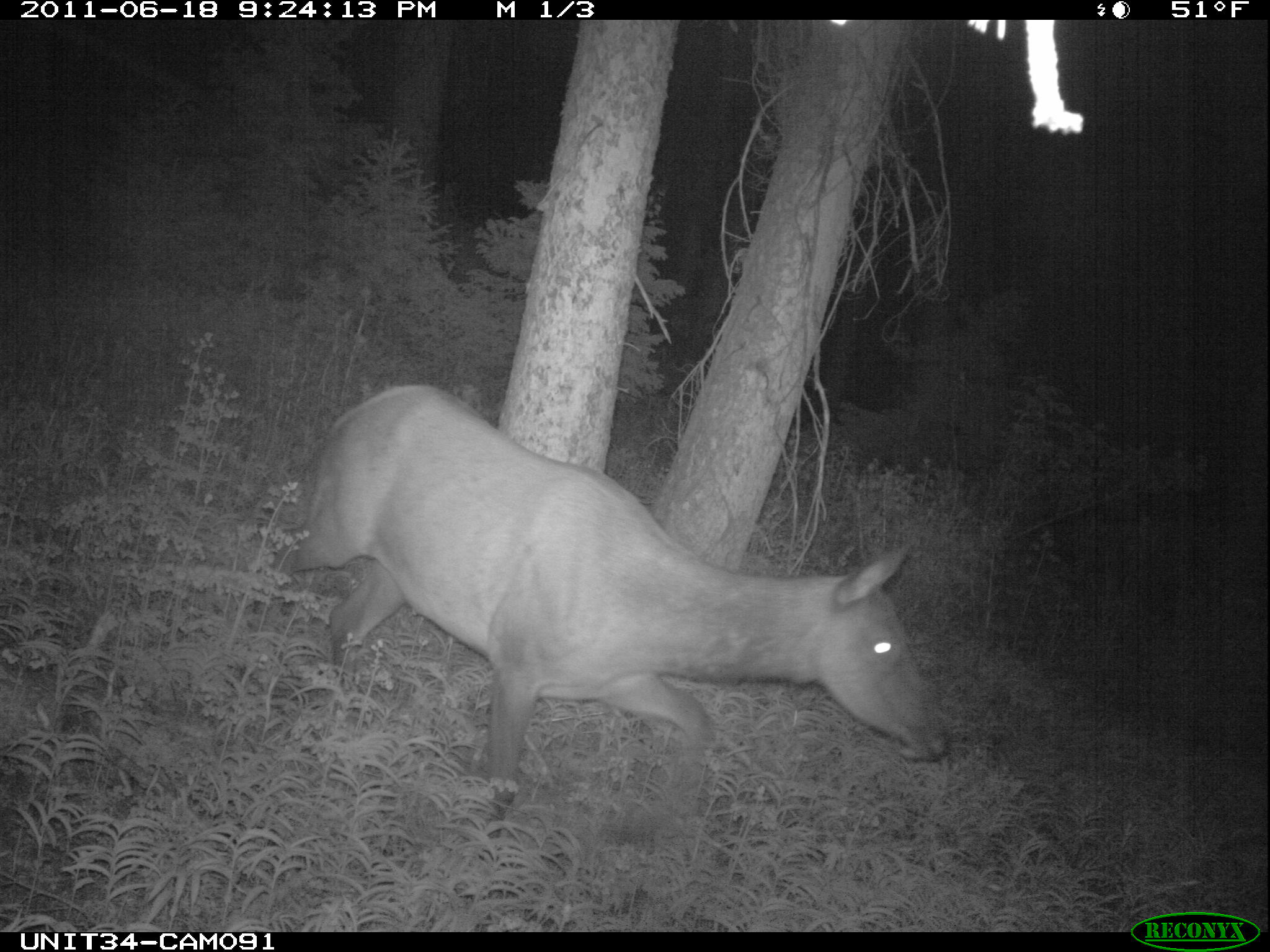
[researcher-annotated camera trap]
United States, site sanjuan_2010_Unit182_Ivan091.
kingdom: Animalia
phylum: Chordata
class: Mammalia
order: Artiodactyla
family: Cervidae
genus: Cervus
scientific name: Cervus elaphus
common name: red deer